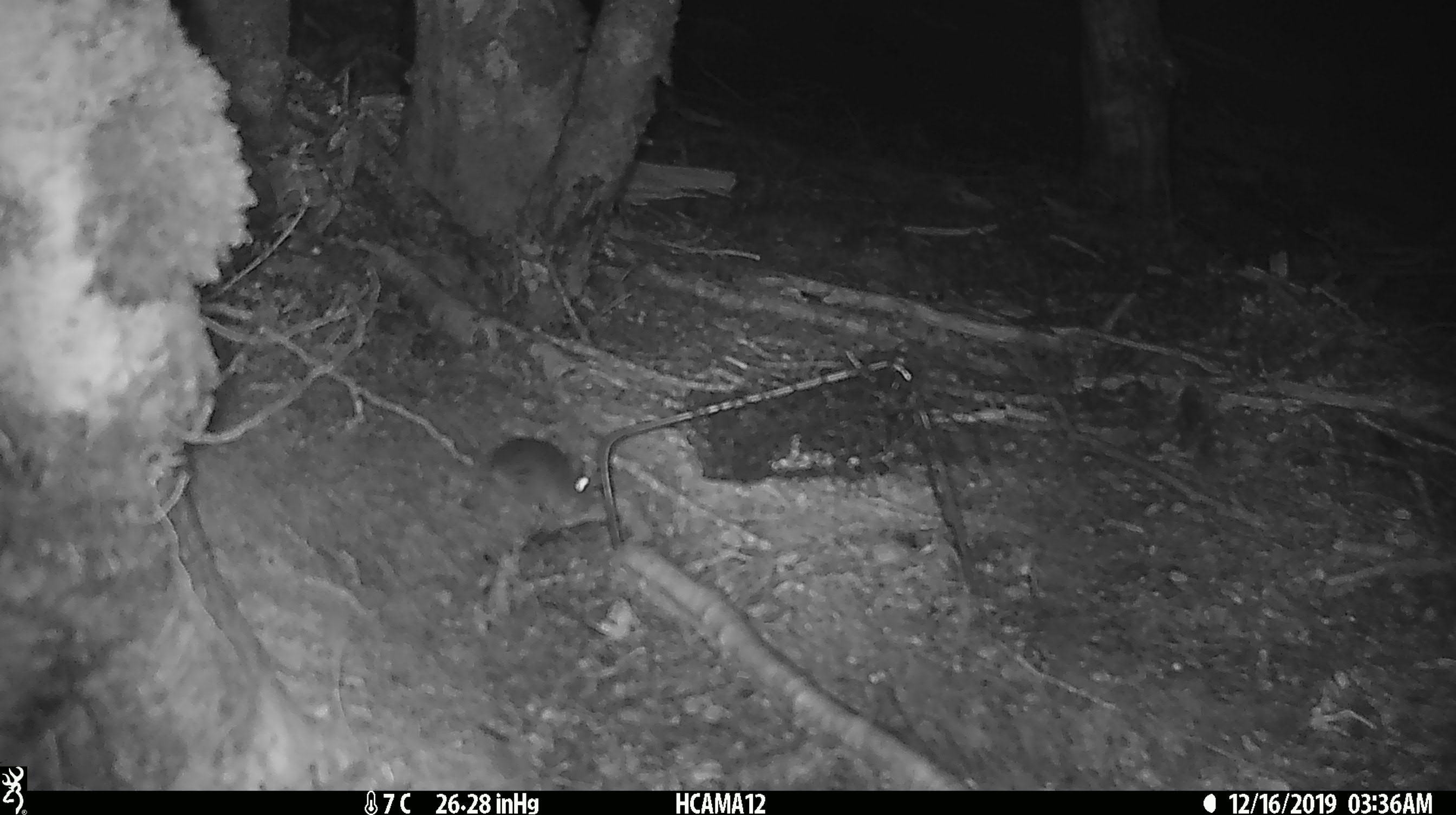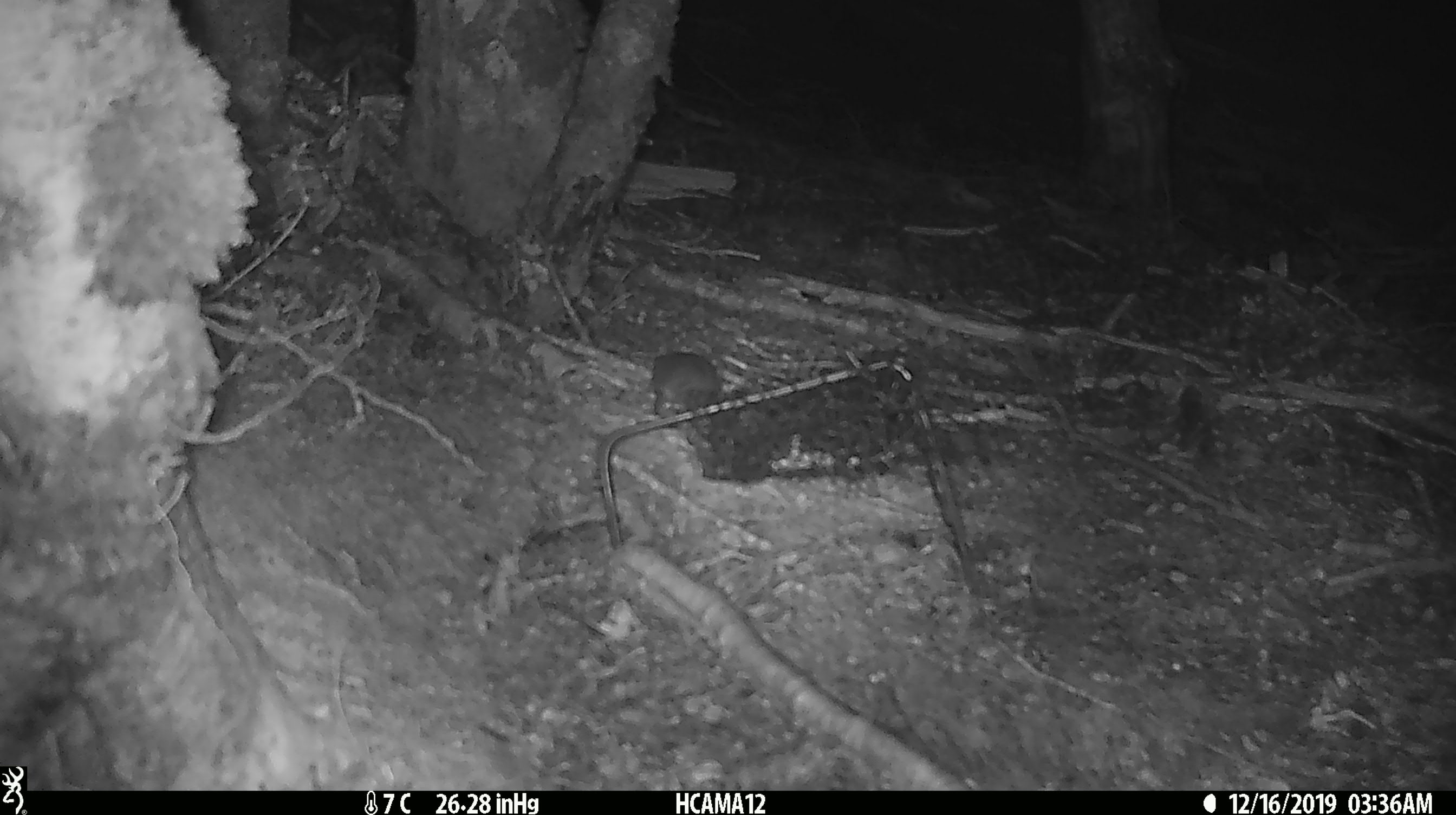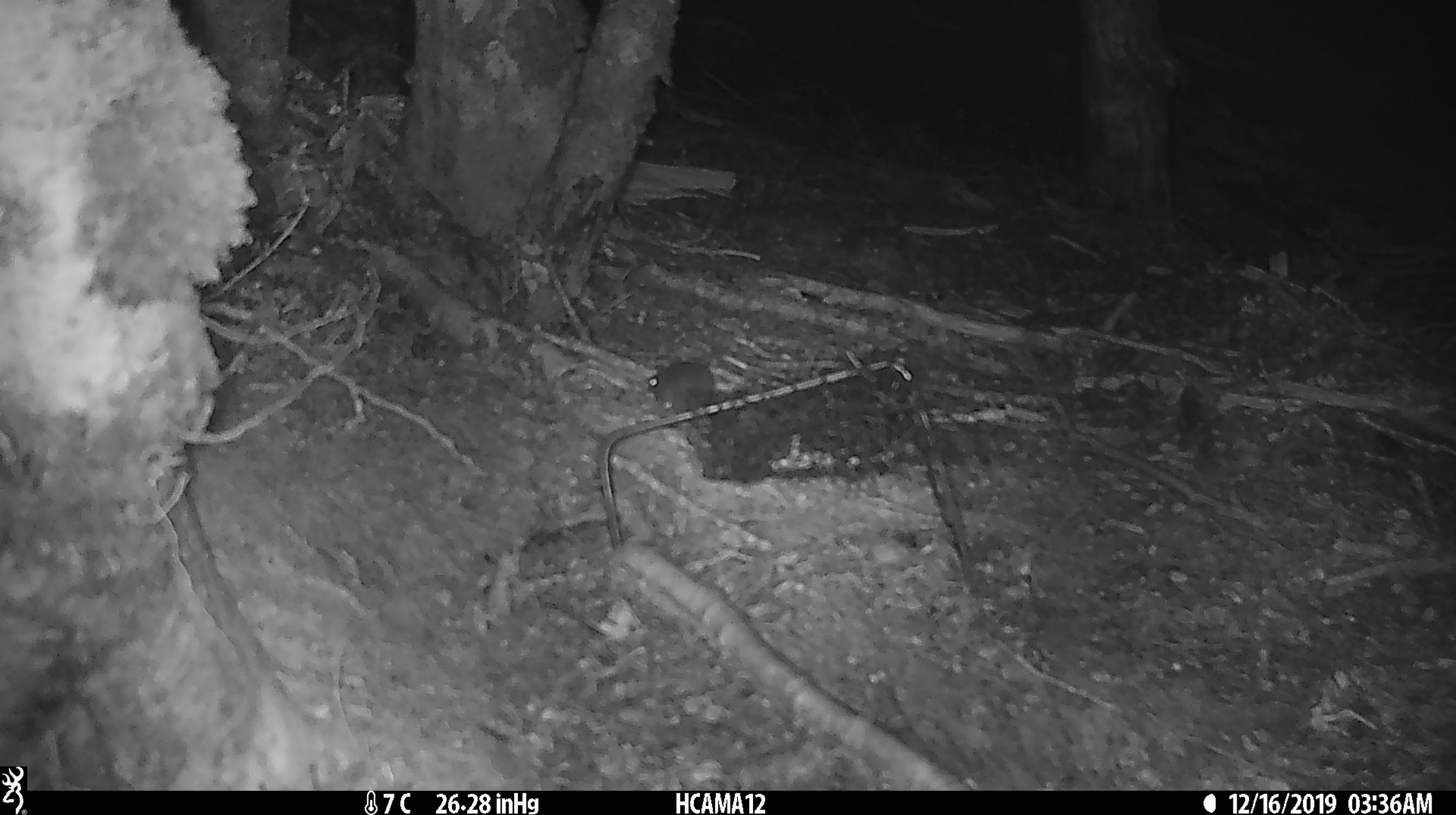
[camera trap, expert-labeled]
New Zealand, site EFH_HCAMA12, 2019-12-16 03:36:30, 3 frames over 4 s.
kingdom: Animalia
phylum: Chordata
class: Mammalia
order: Rodentia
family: Muridae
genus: Mus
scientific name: Mus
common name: mouse